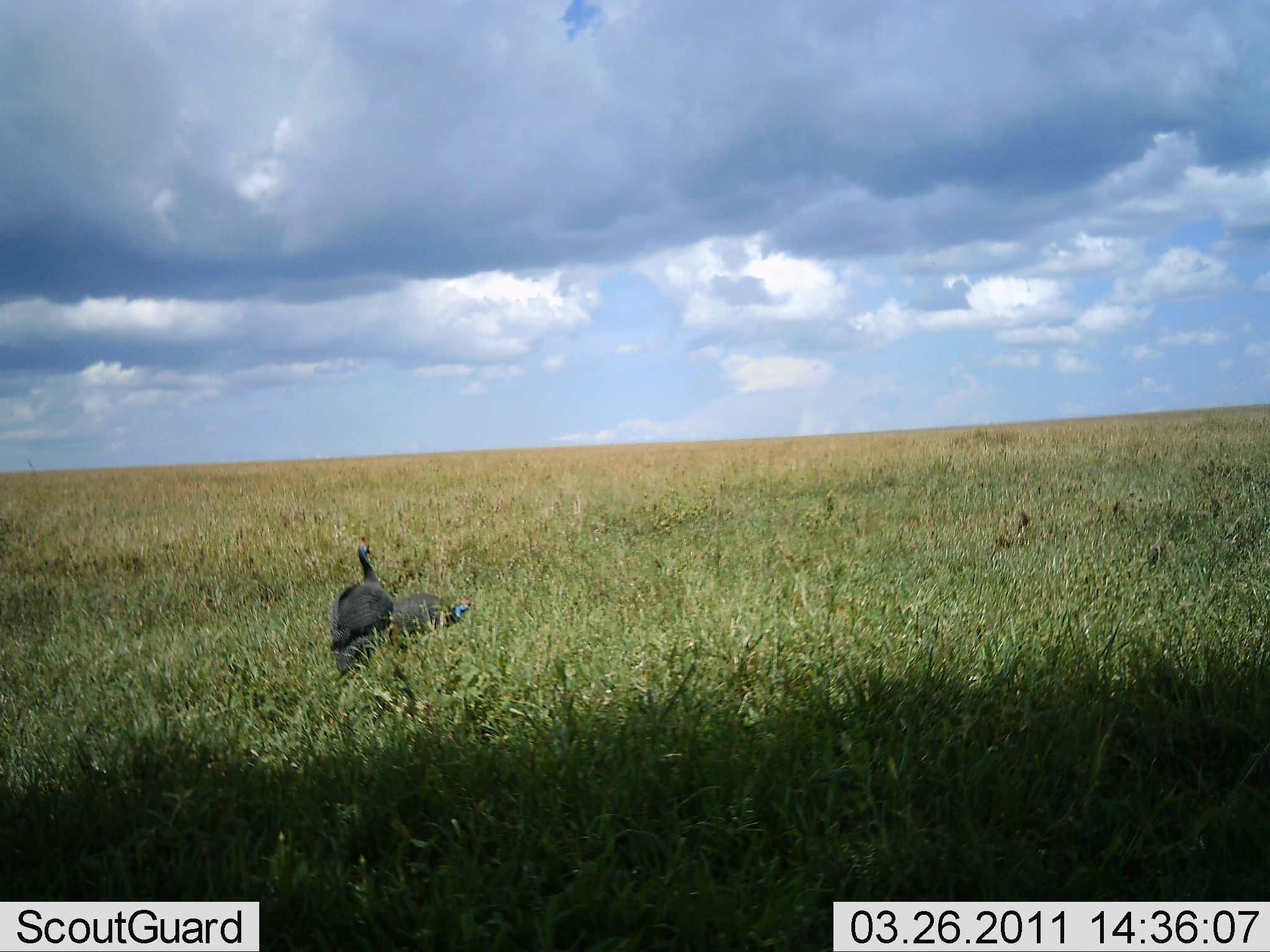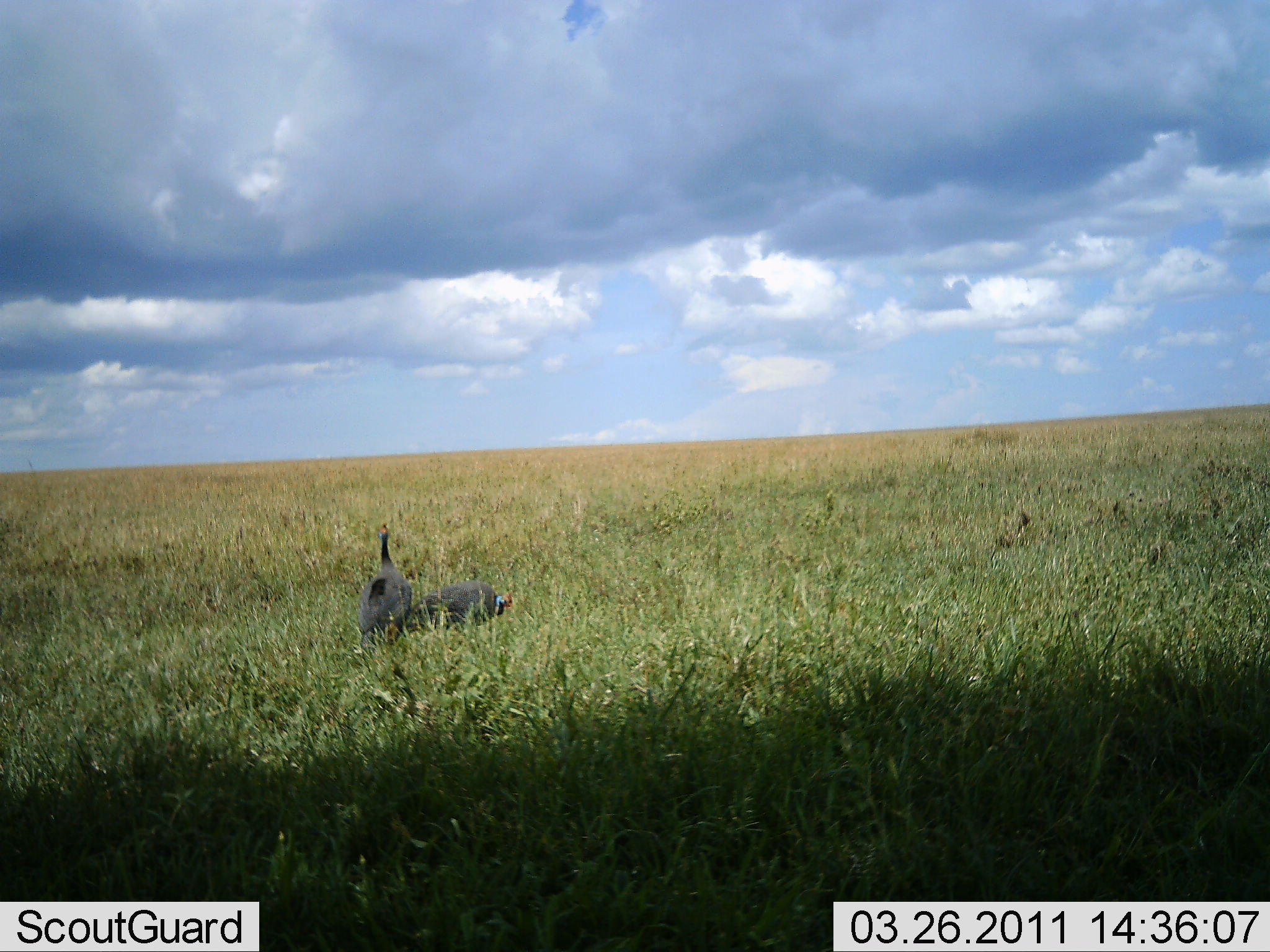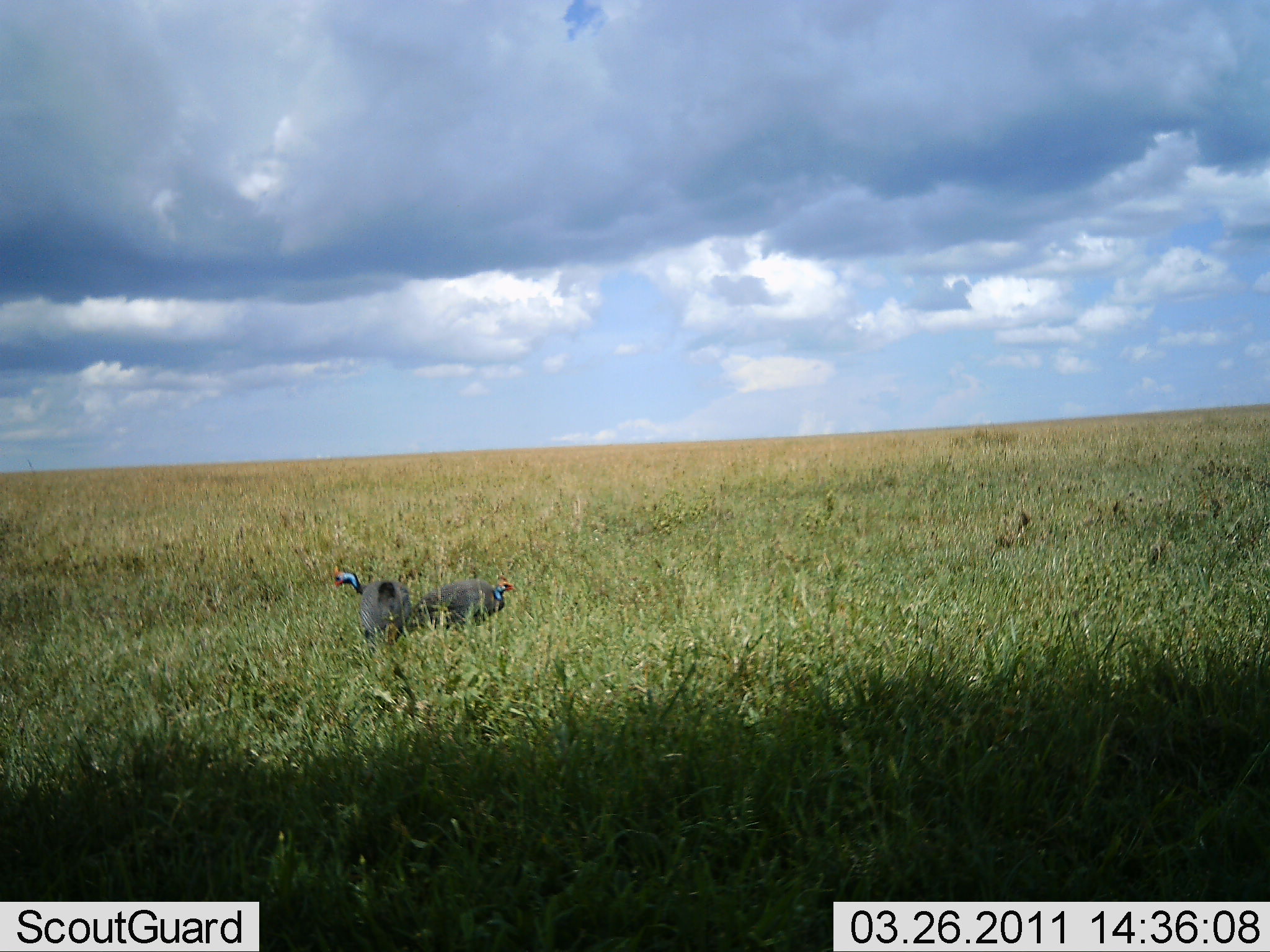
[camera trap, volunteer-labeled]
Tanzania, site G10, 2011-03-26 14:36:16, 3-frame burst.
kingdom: Animalia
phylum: Chordata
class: Aves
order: Galliformes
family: Numididae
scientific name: Numididae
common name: guinea fowl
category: guineafowl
Guineafowl (guinea fowl) (Numididae), count 2. Behavior (volunteer vote fractions): standing 42%, resting 0%, moving 42%, interacting 8%. Young present (vote fraction): 0%. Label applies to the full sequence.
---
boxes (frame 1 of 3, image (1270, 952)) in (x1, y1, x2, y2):
animal: (330, 536, 394, 676); (388, 592, 478, 644)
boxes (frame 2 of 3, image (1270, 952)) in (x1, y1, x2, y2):
animal: (356, 524, 413, 656); (404, 580, 514, 635)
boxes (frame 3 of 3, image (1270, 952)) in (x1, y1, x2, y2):
animal: (333, 565, 409, 659); (405, 574, 517, 634)